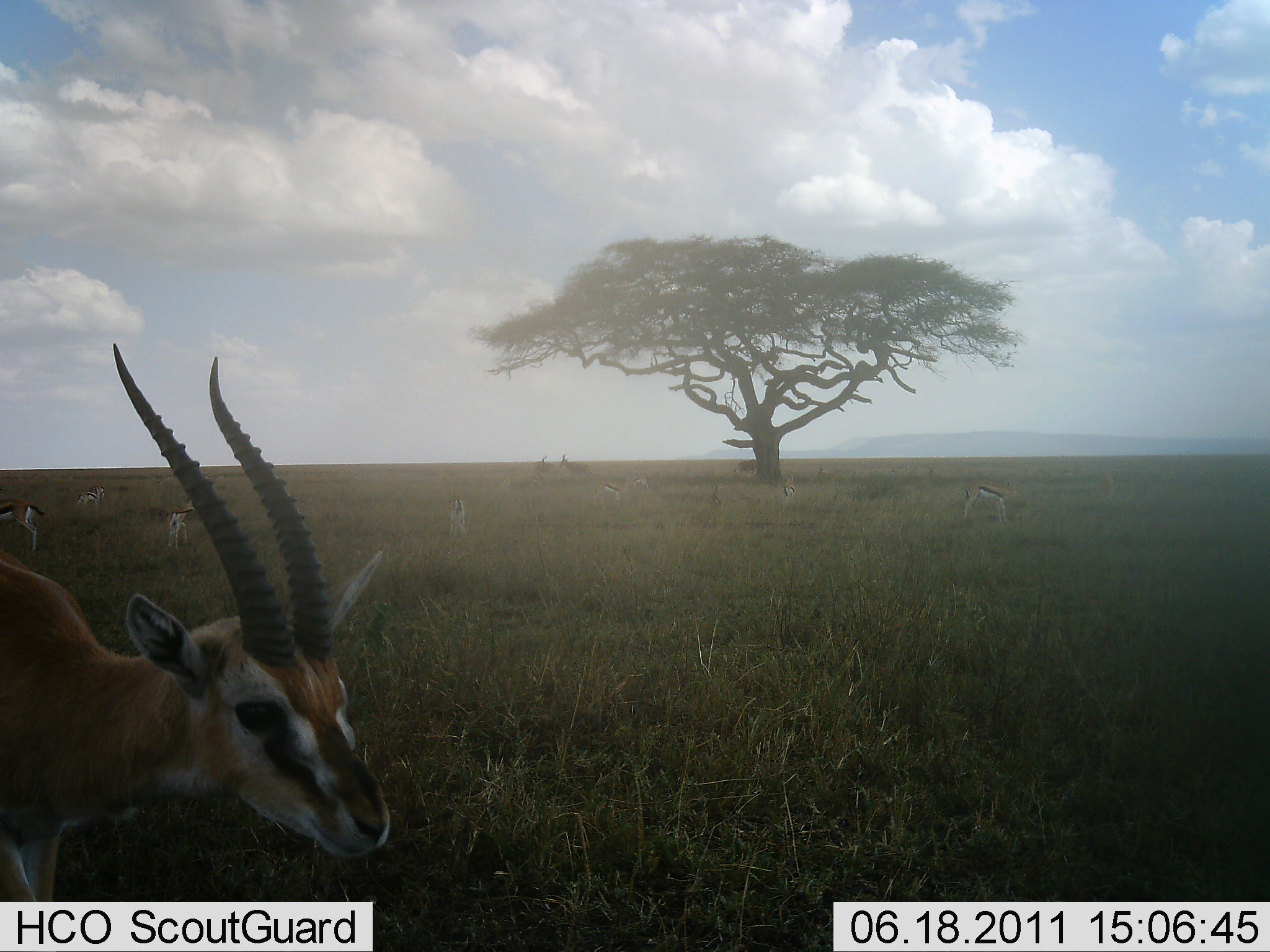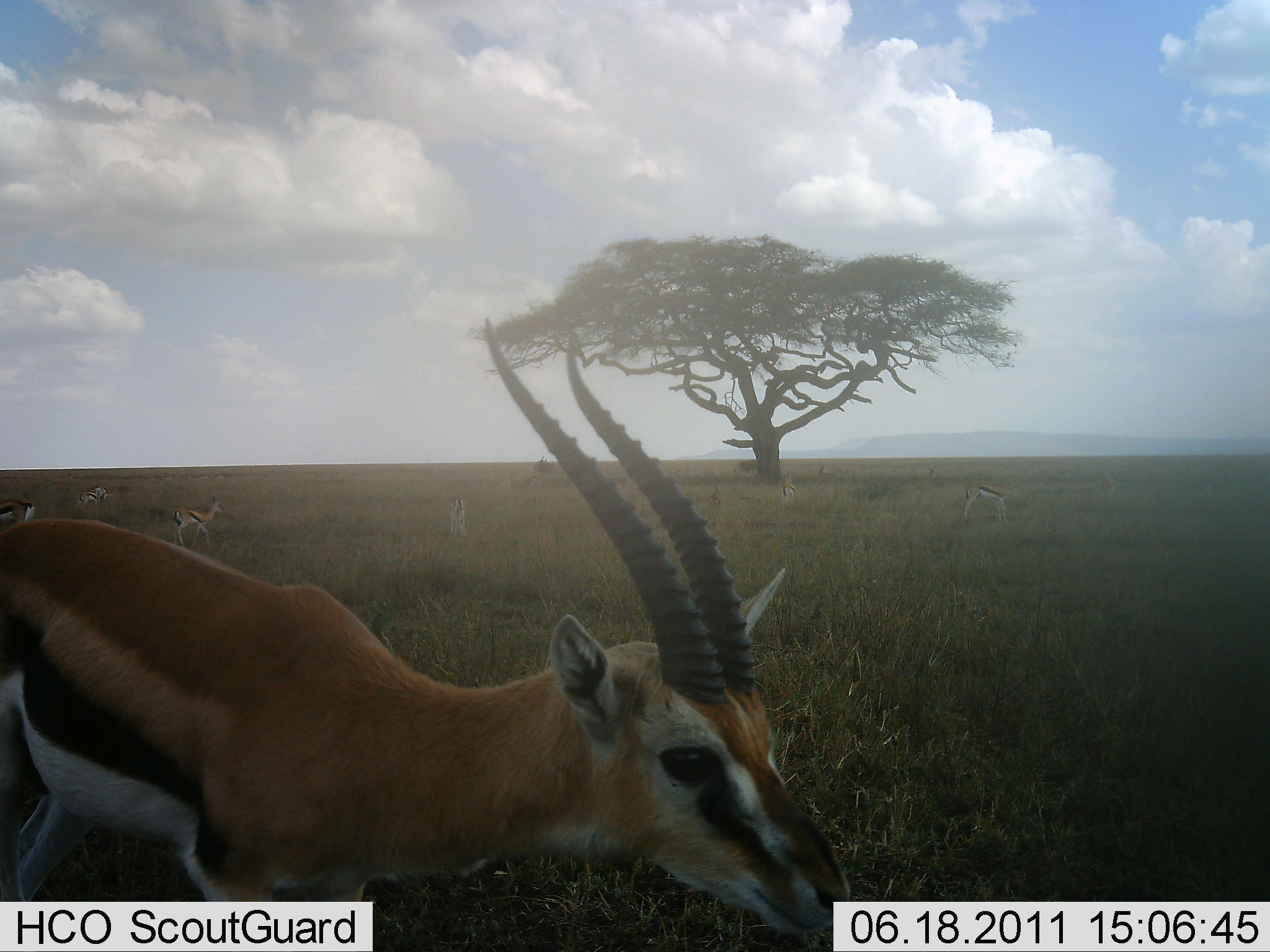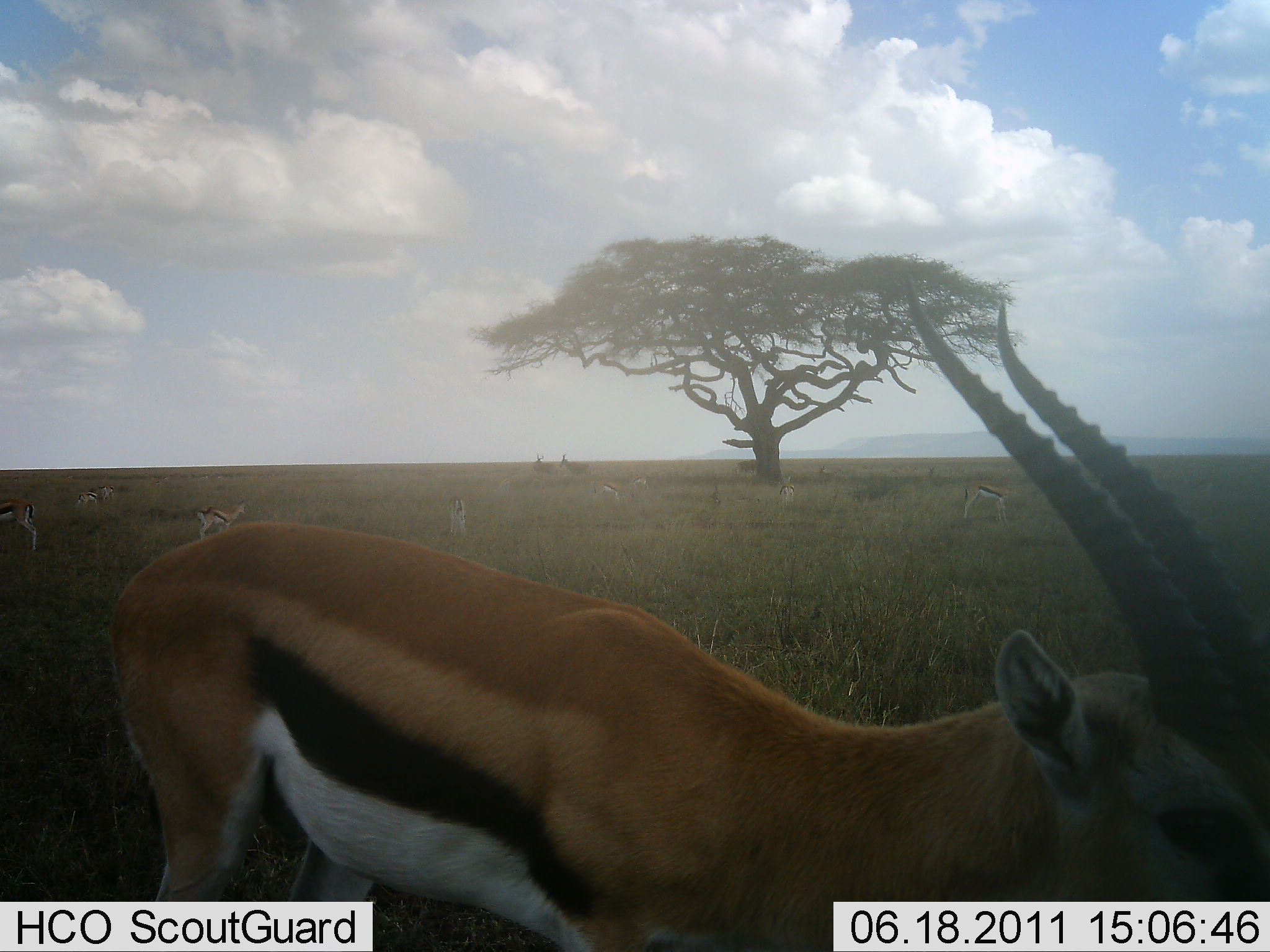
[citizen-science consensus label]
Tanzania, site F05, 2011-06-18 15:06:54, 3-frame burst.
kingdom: Animalia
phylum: Chordata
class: Mammalia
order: Artiodactyla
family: Bovidae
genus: Eudorcas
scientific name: Eudorcas thomsonii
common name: thomson's gazelle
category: gazellethomsons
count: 7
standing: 45%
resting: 0%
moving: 91%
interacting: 0%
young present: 0%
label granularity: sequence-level